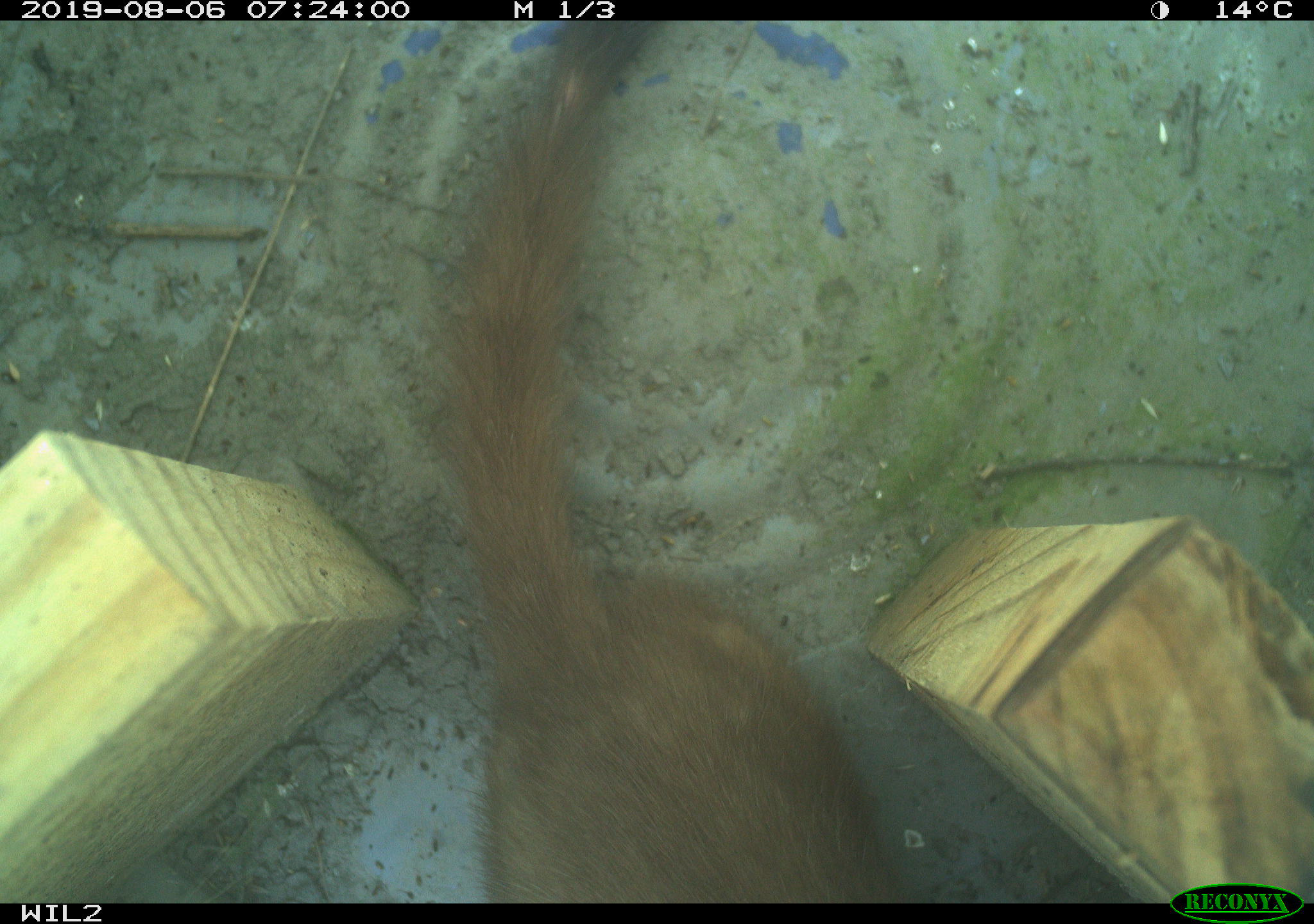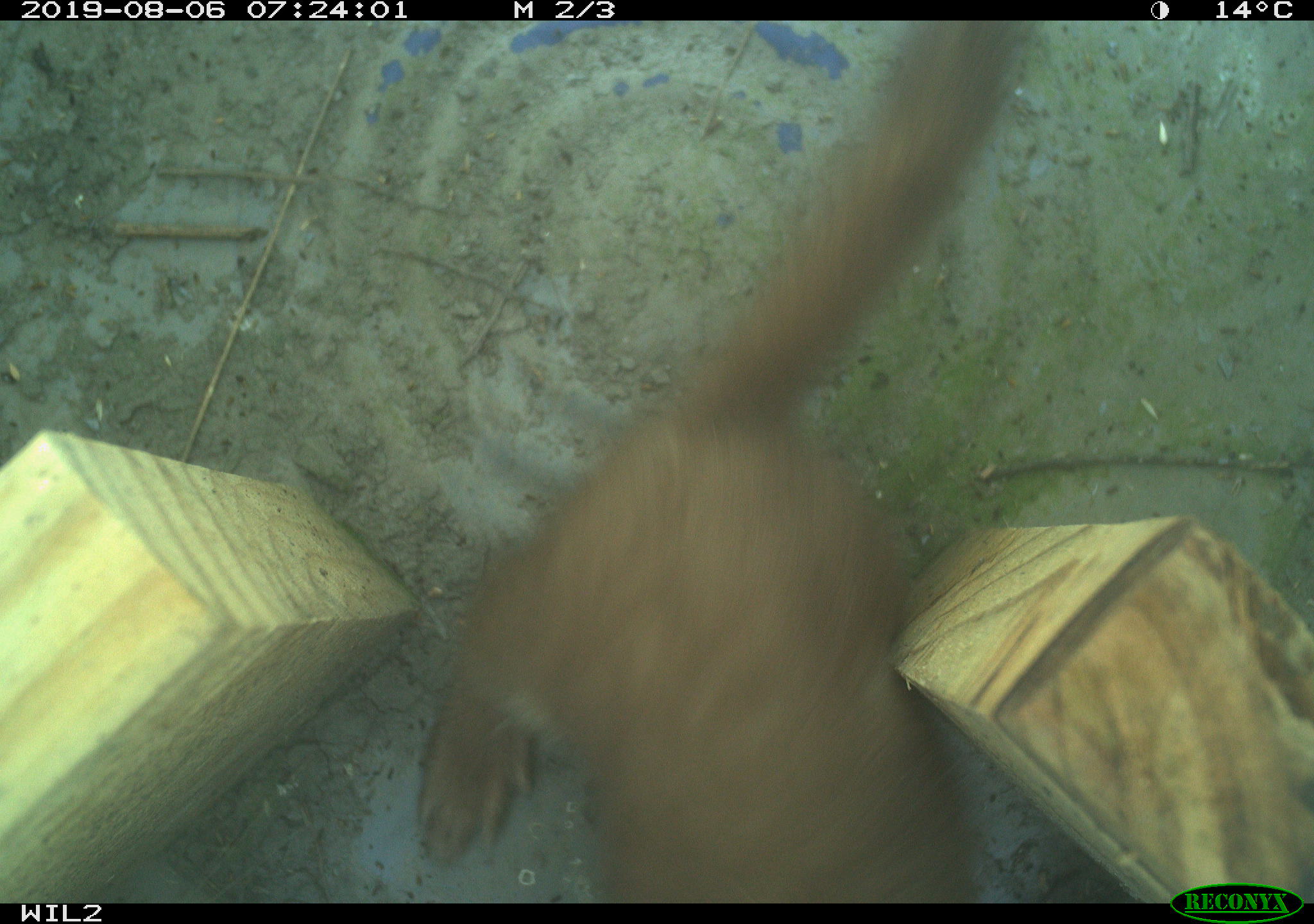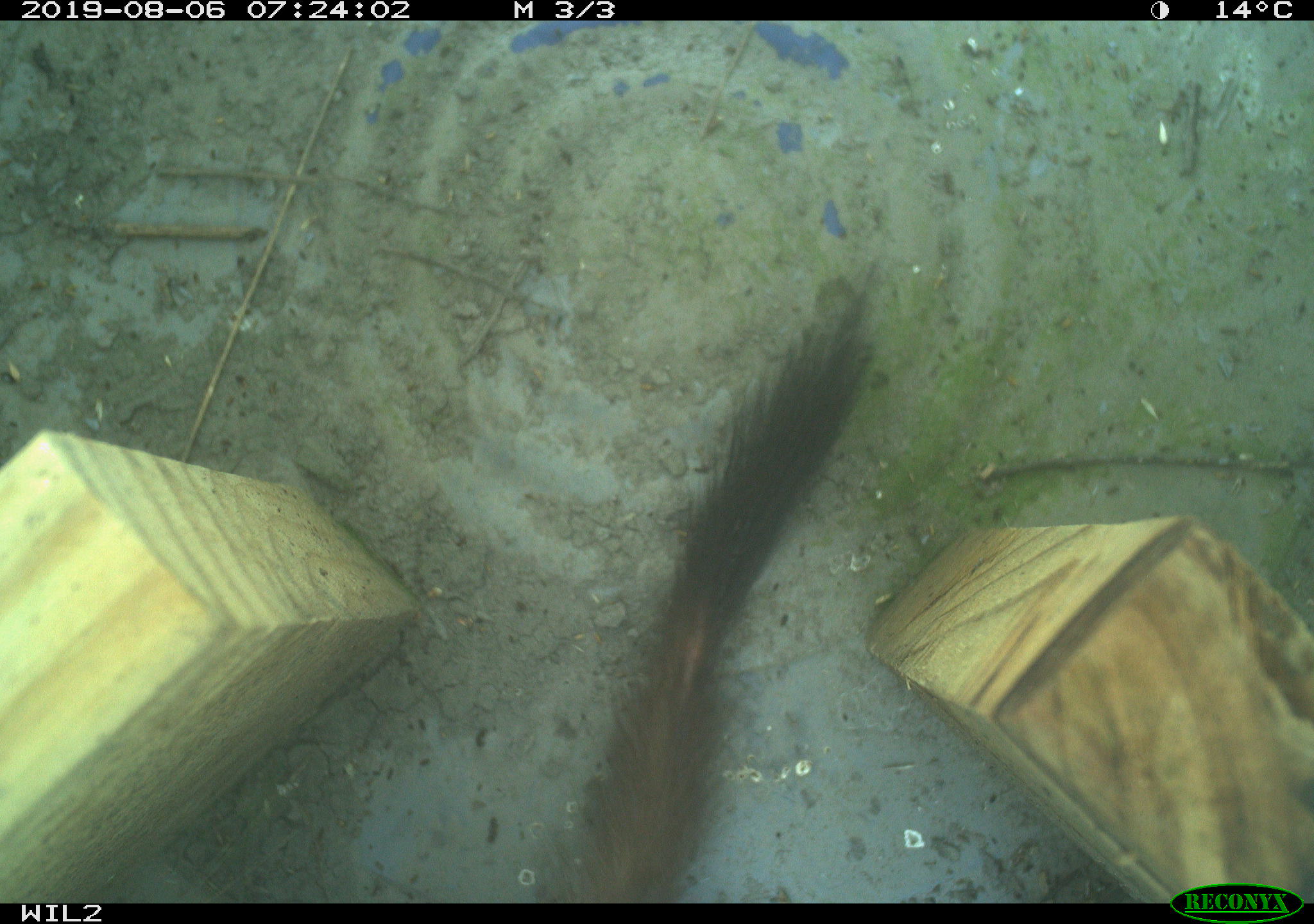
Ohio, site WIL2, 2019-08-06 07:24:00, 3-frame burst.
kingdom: Animalia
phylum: Chordata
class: Mammalia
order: Carnivora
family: Mustelidae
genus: Neogale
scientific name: Neogale frenata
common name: long-tailed weasel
Long-tailed weasel (Neogale frenata).